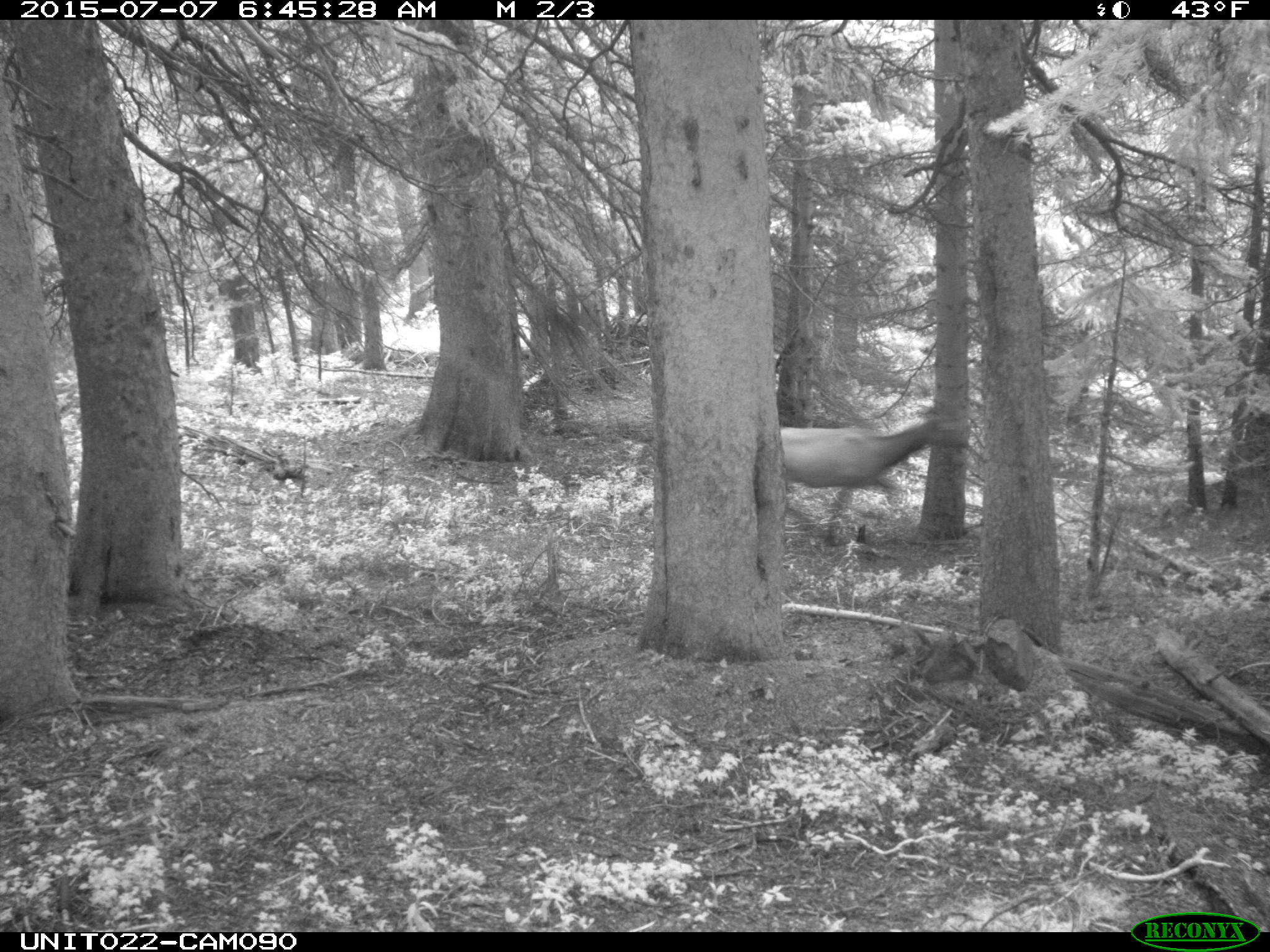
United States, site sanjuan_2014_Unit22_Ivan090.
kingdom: Animalia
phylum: Chordata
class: Mammalia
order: Artiodactyla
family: Cervidae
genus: Cervus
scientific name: Cervus elaphus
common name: red deer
Cervus elaphus (red deer).